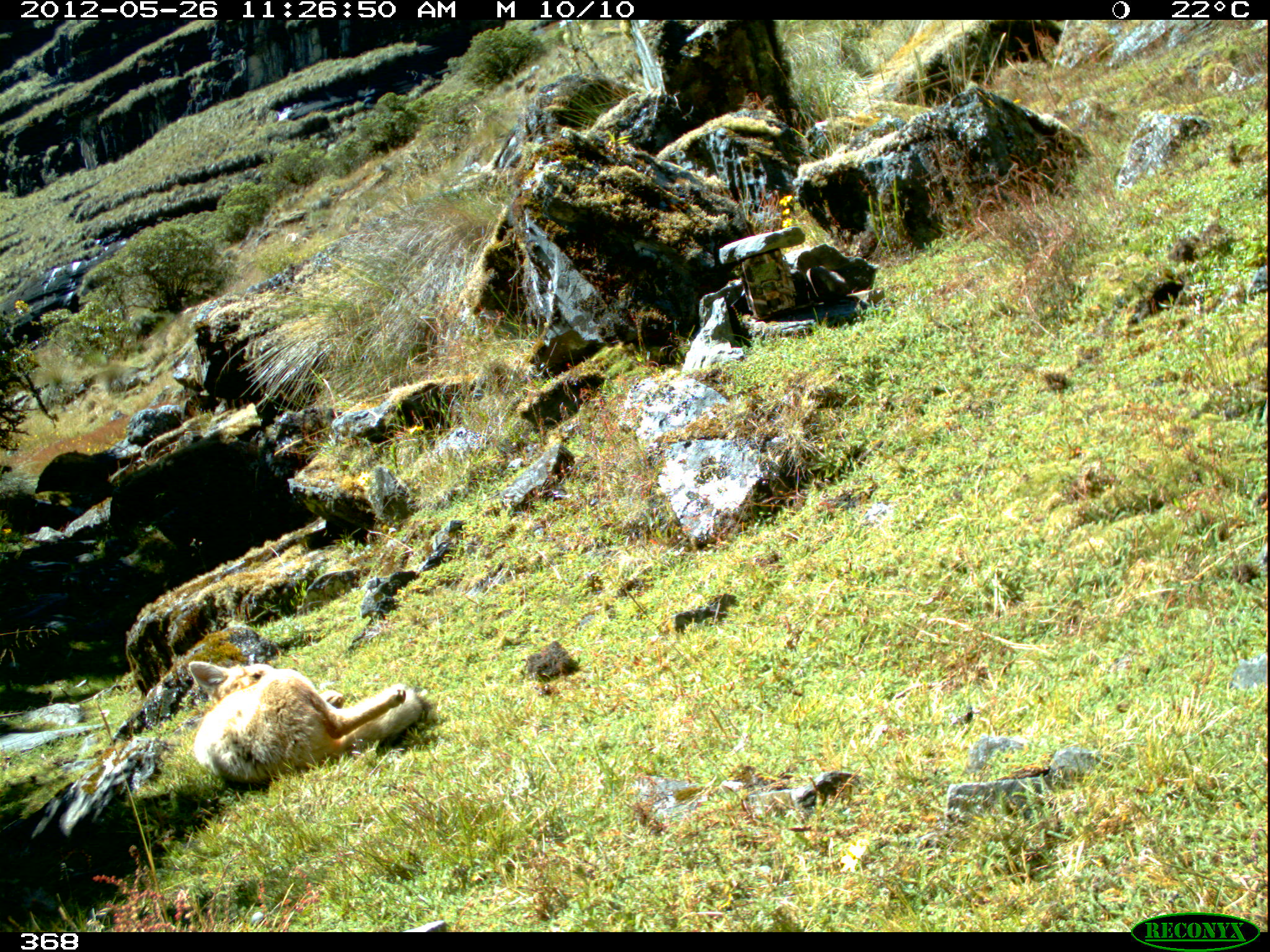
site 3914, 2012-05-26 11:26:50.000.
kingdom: Animalia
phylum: Chordata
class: Mammalia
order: Carnivora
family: Canidae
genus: Lycalopex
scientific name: Lycalopex culpaeus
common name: culpeo